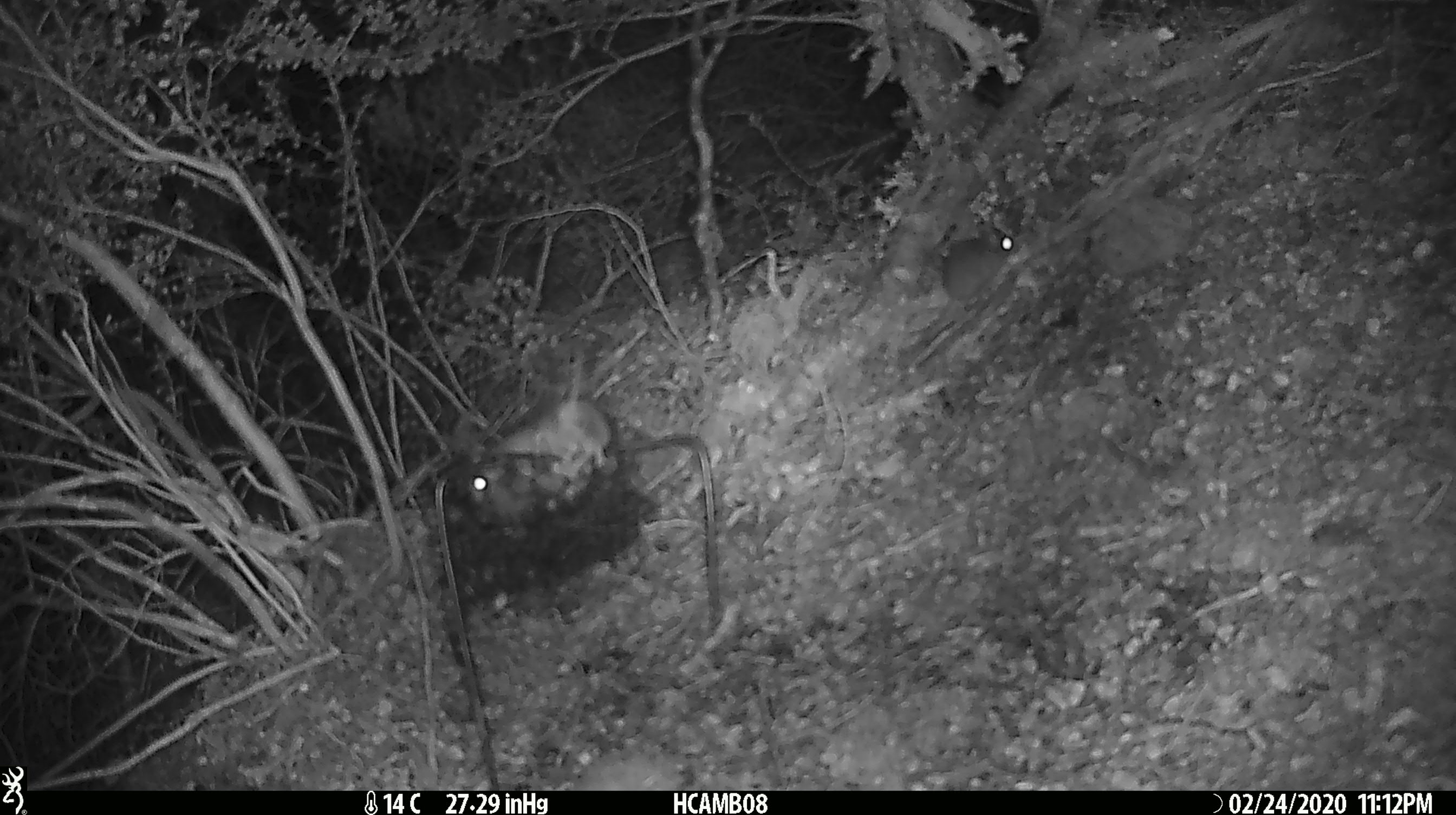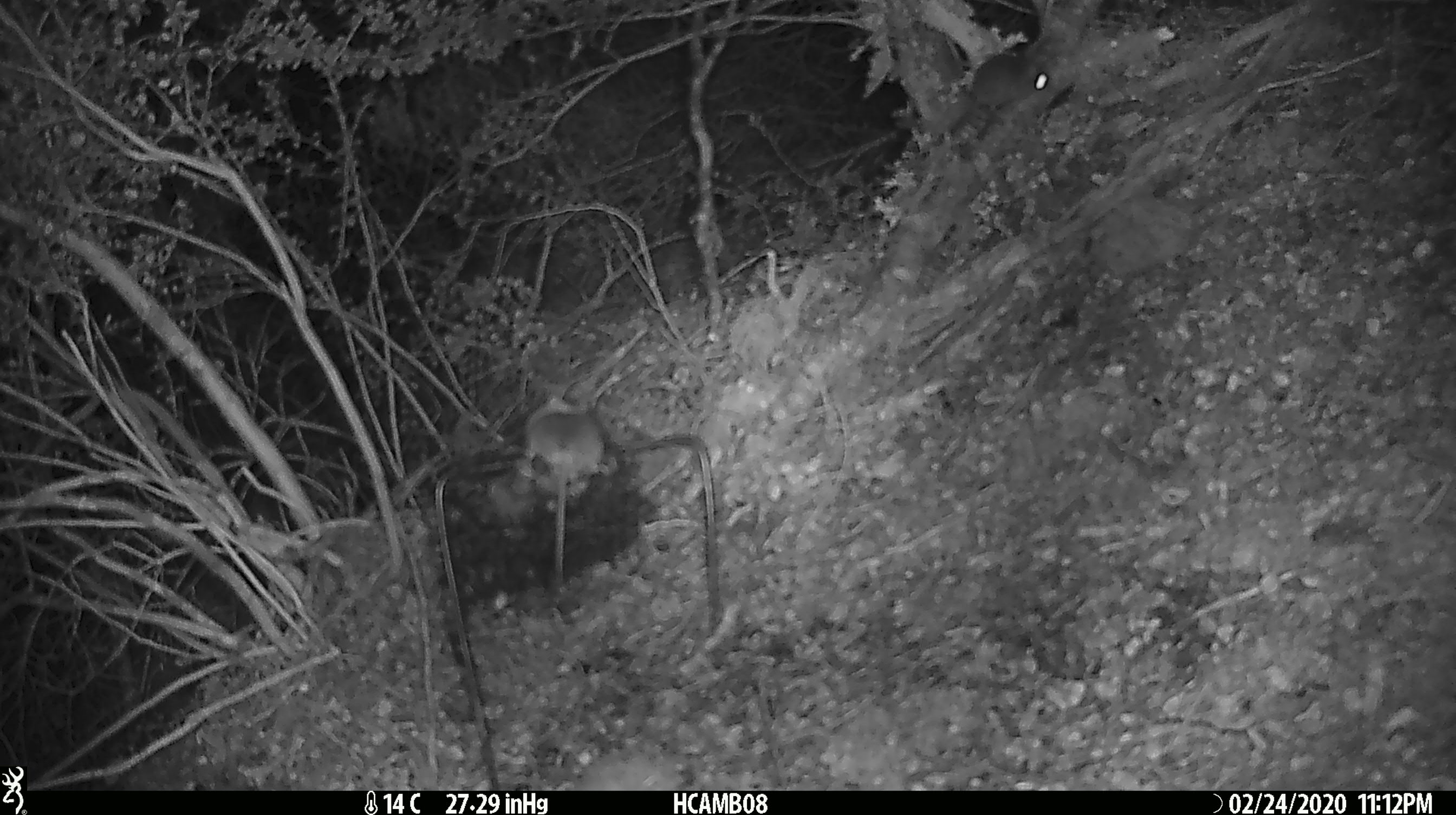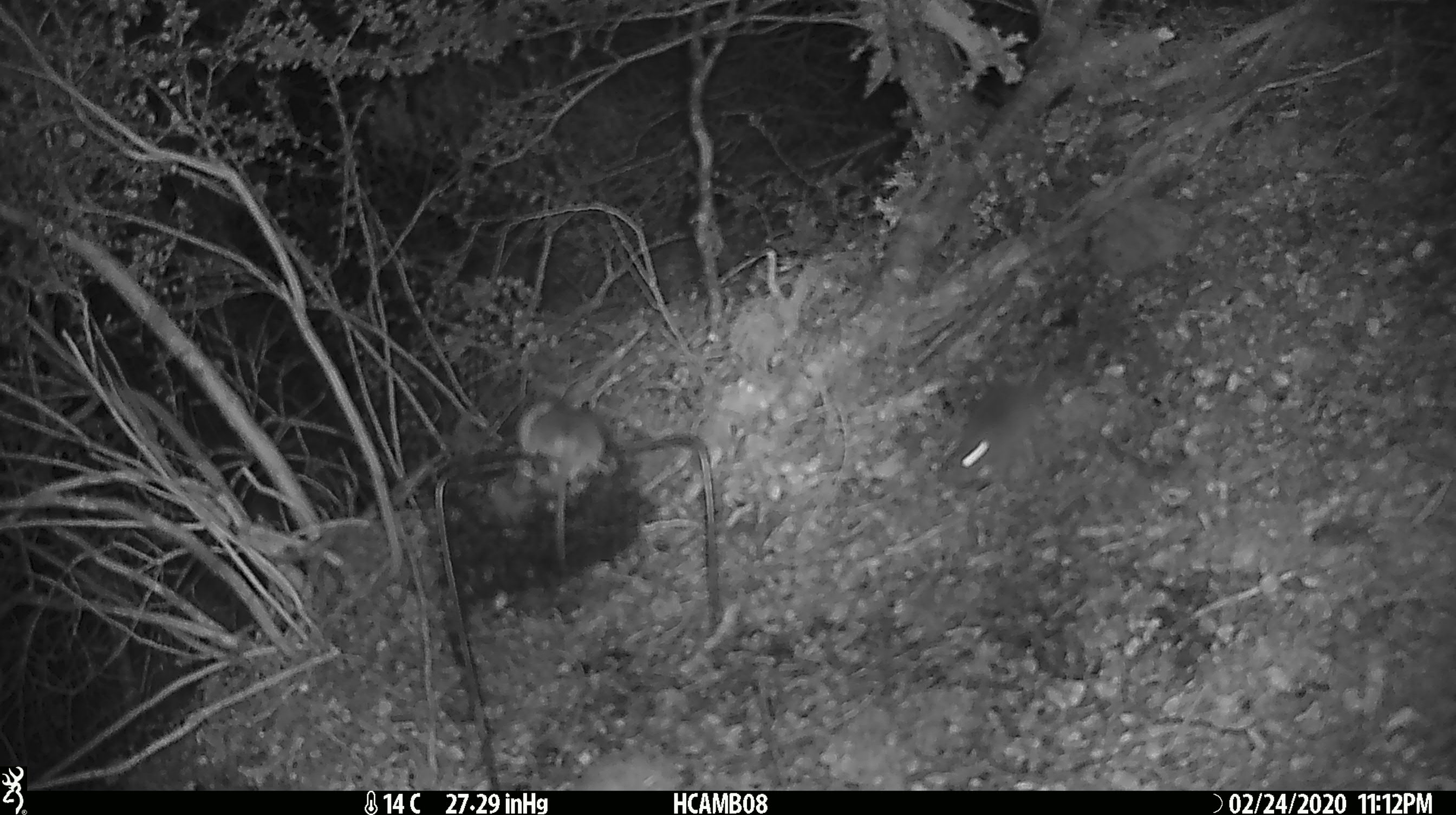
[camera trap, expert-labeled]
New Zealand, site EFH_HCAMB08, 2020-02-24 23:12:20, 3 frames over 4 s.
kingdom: Animalia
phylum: Chordata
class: Mammalia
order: Rodentia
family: Muridae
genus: Mus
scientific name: Mus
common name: mouse